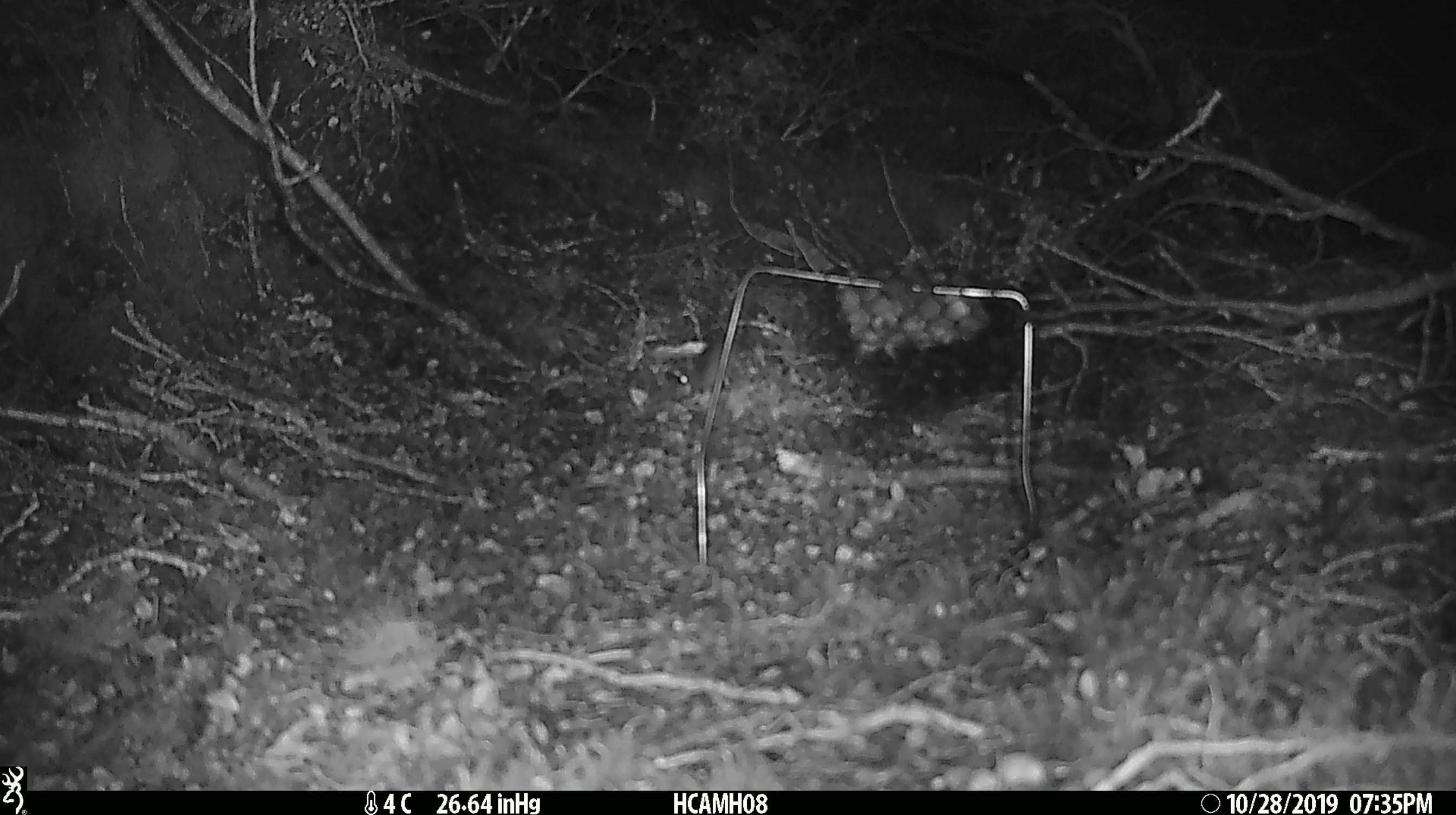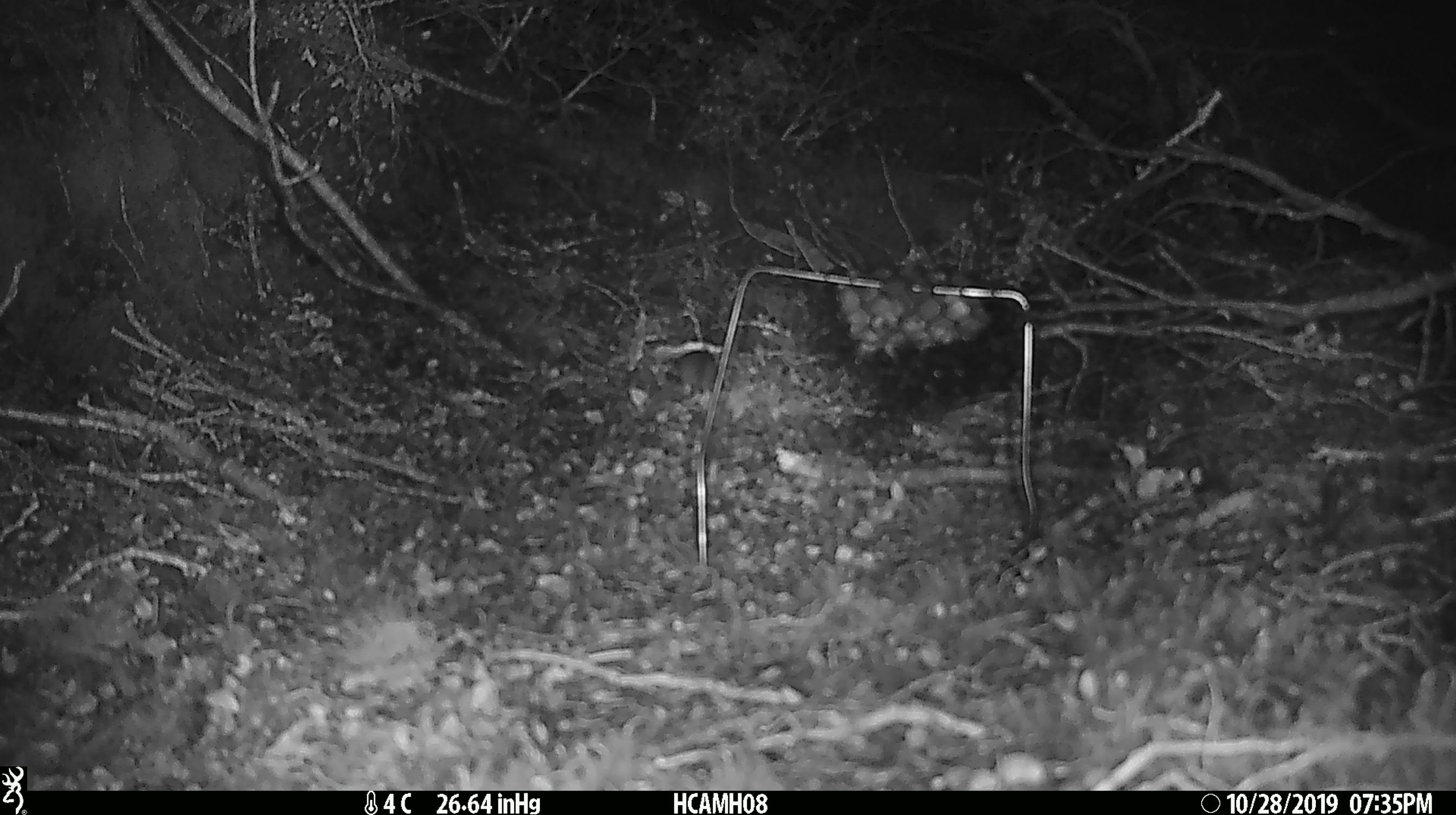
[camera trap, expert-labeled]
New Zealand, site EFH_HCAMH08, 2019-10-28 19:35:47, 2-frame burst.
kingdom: Animalia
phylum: Chordata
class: Mammalia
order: Rodentia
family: Muridae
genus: Mus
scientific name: Mus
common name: mouse